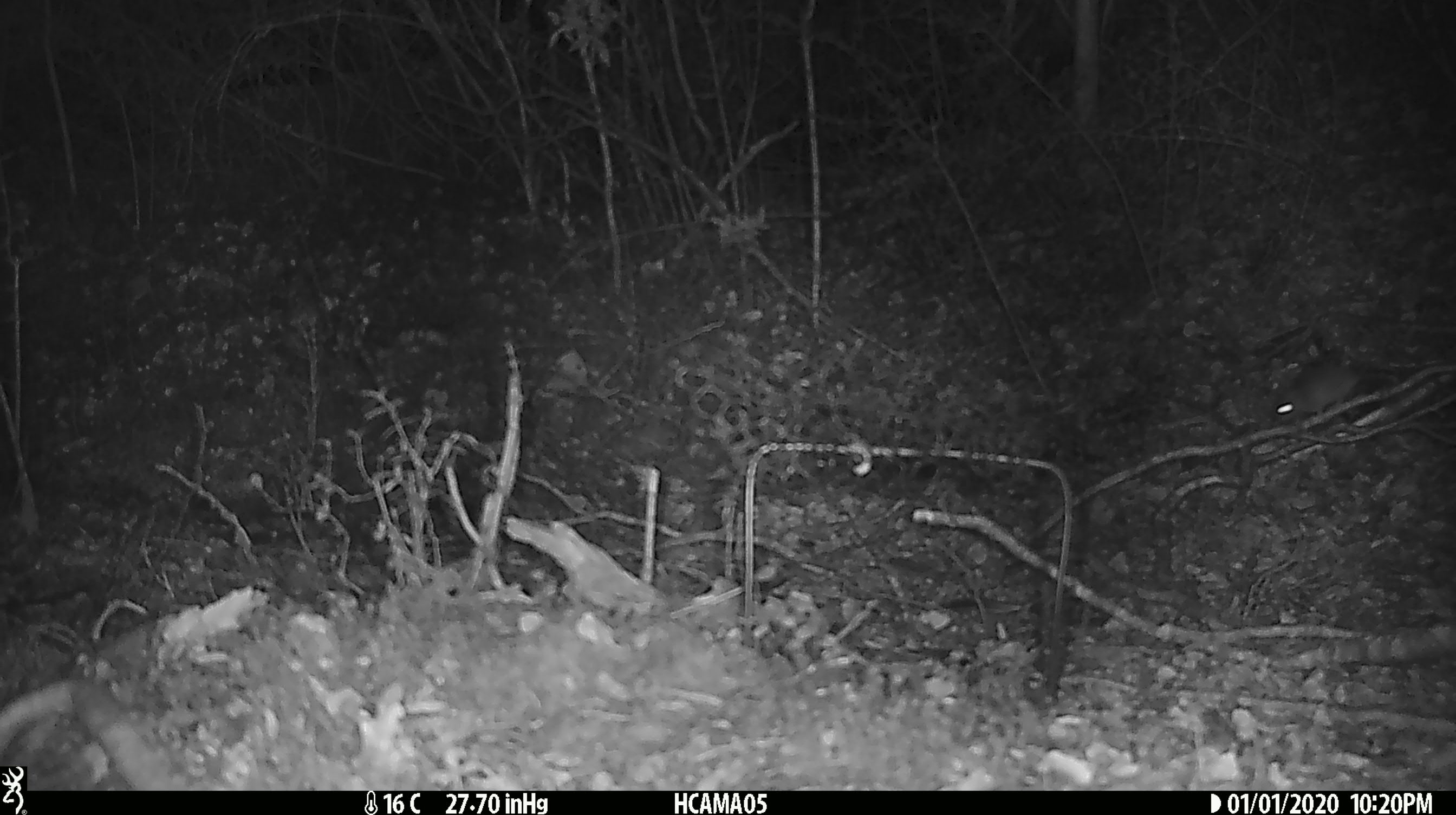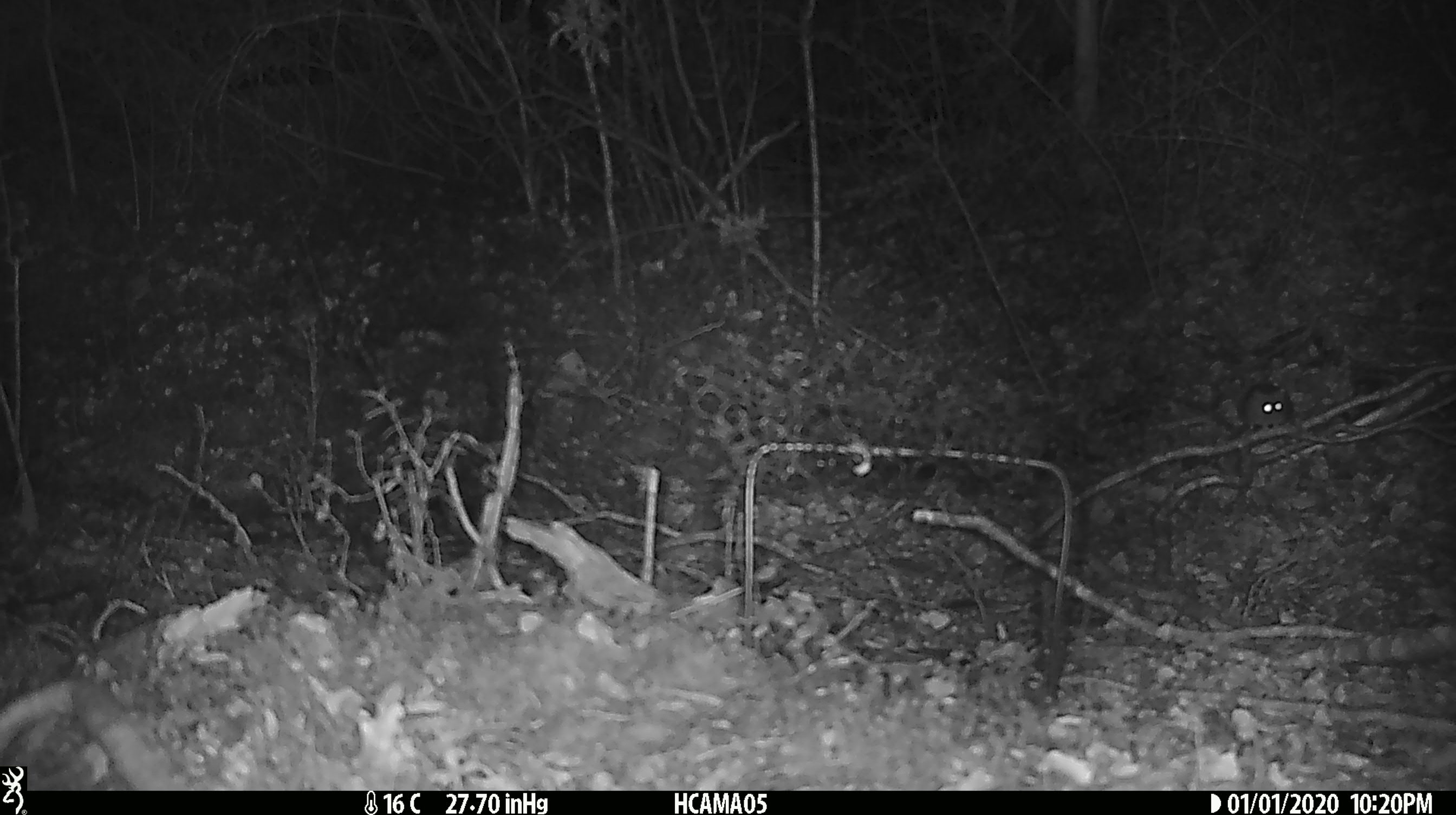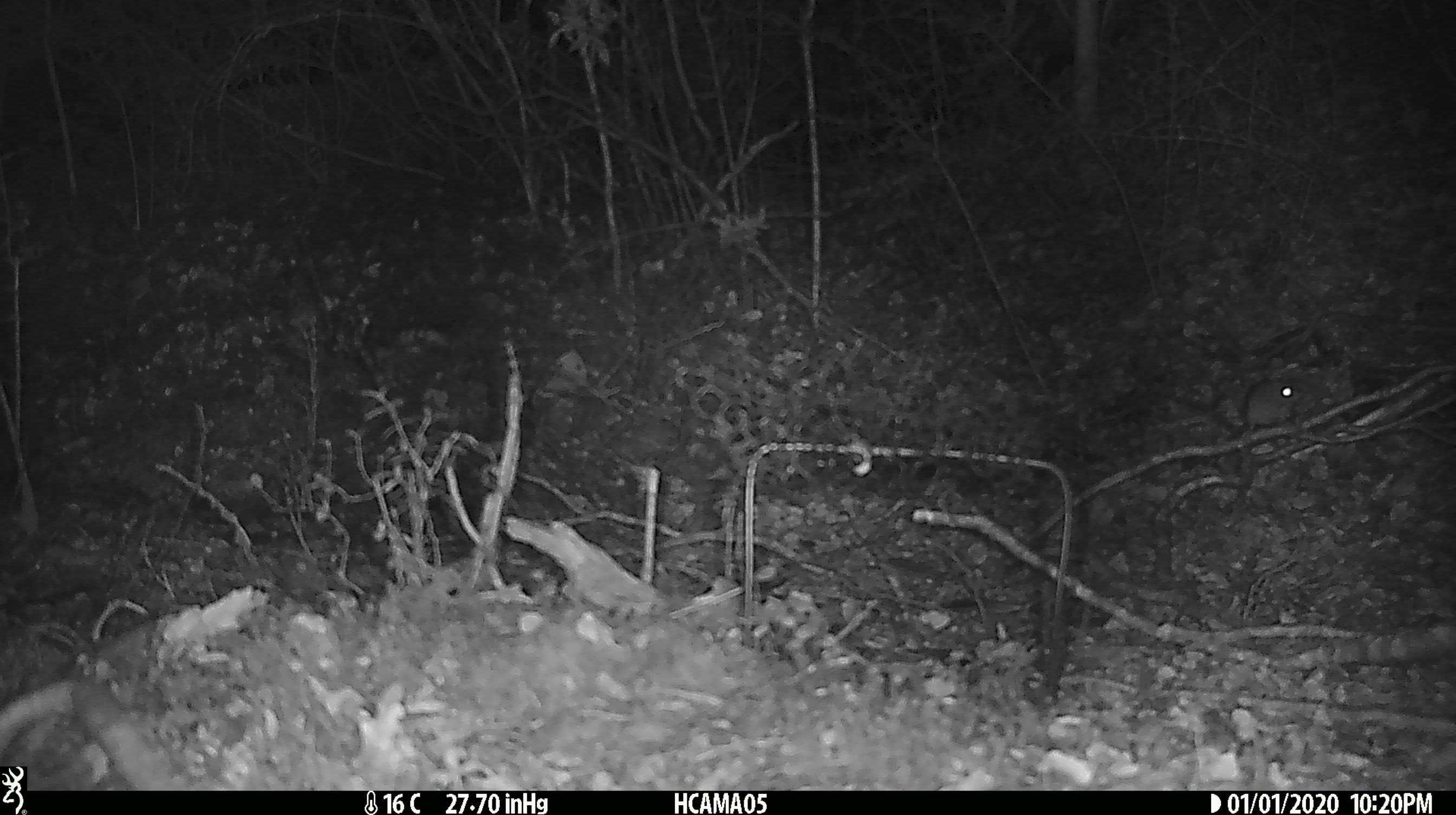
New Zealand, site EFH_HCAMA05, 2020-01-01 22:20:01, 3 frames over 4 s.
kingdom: Animalia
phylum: Chordata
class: Mammalia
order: Rodentia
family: Muridae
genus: Mus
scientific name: Mus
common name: mouse